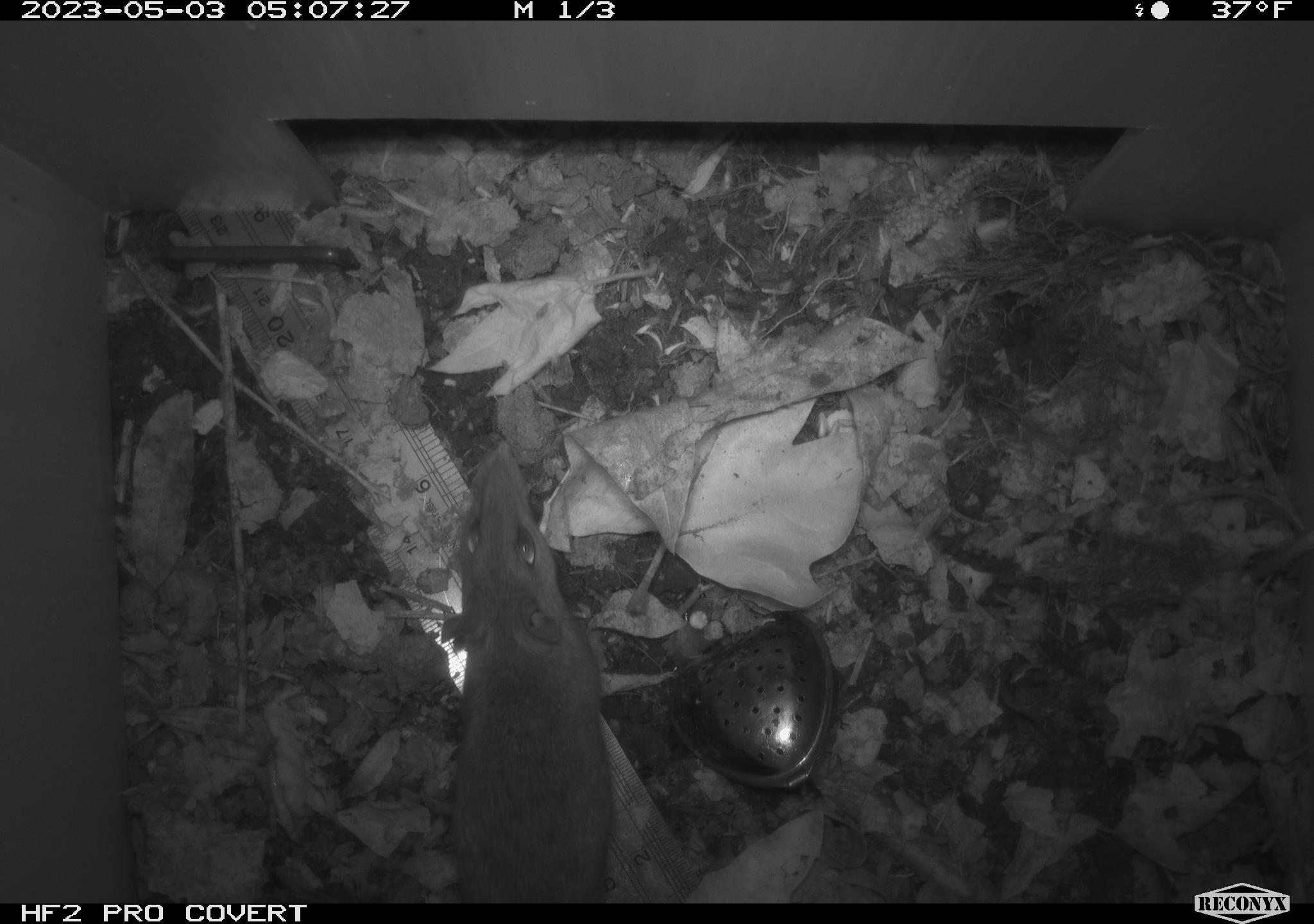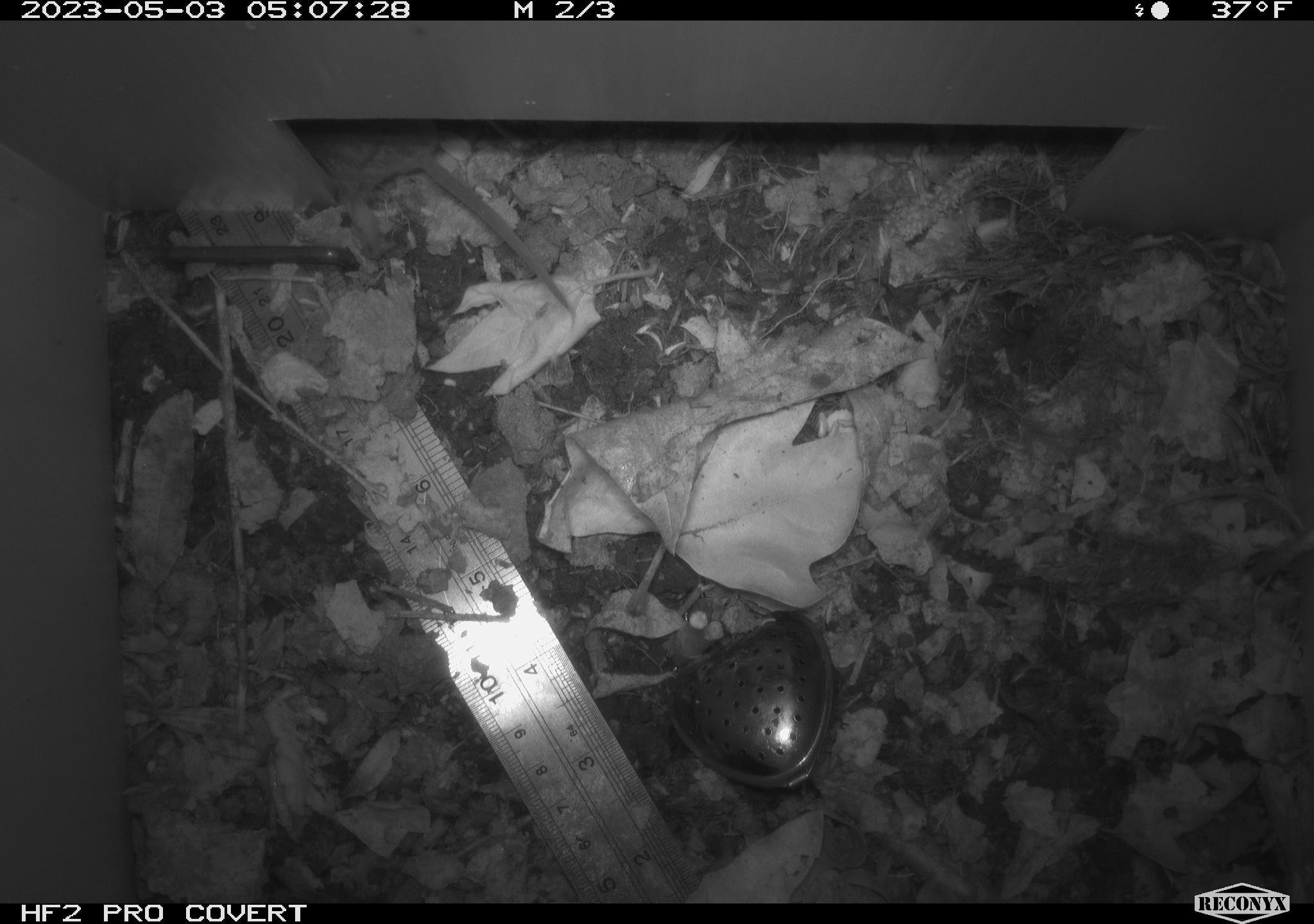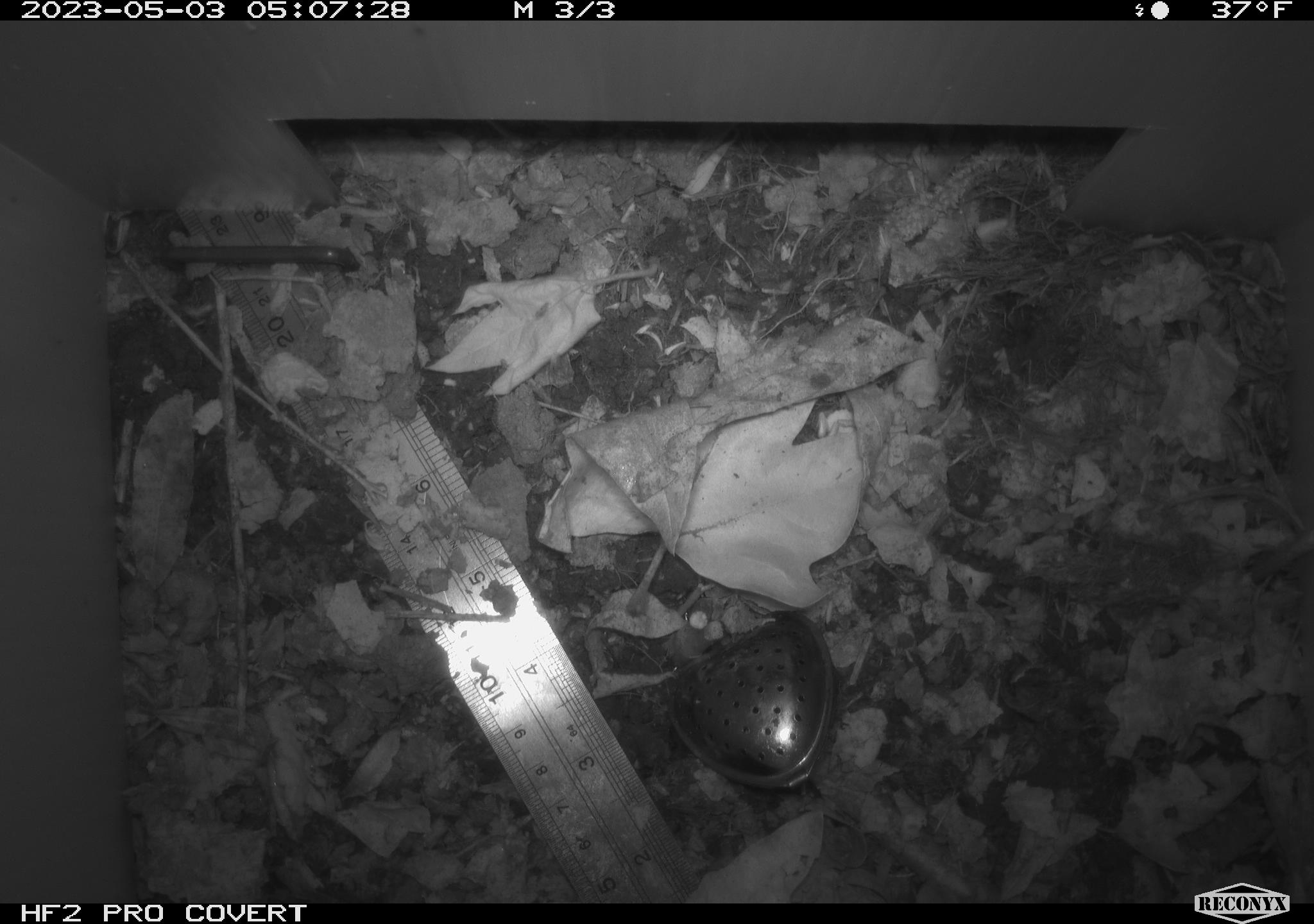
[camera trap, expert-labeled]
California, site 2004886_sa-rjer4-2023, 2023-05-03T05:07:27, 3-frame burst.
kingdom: Animalia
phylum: Chordata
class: Mammalia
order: Rodentia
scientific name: Rodentia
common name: mouse species